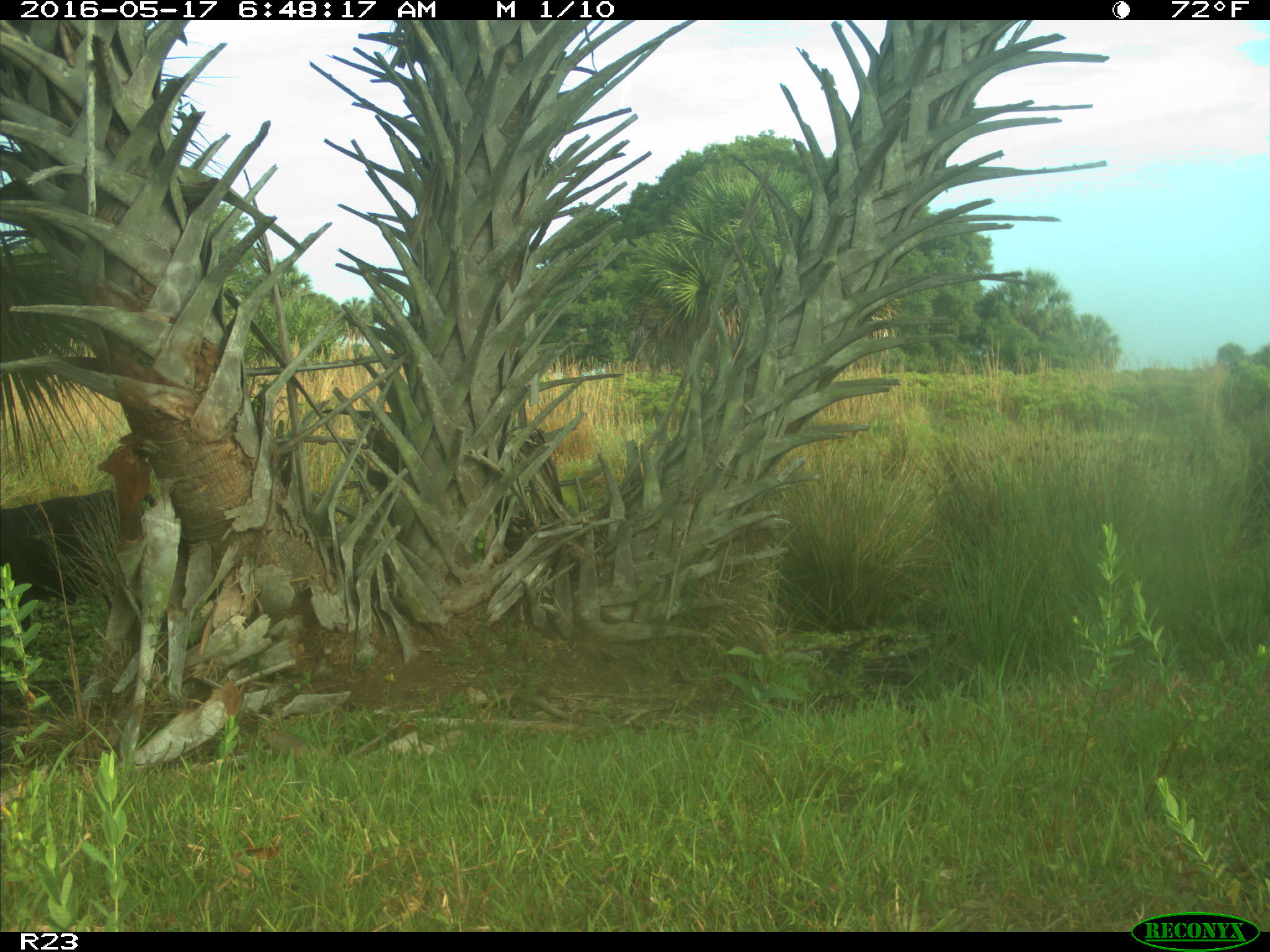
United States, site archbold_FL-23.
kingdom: Animalia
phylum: Chordata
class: Mammalia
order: Artiodactyla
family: Bovidae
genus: Bos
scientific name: Bos taurus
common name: domestic cow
Bos taurus (domestic cow).